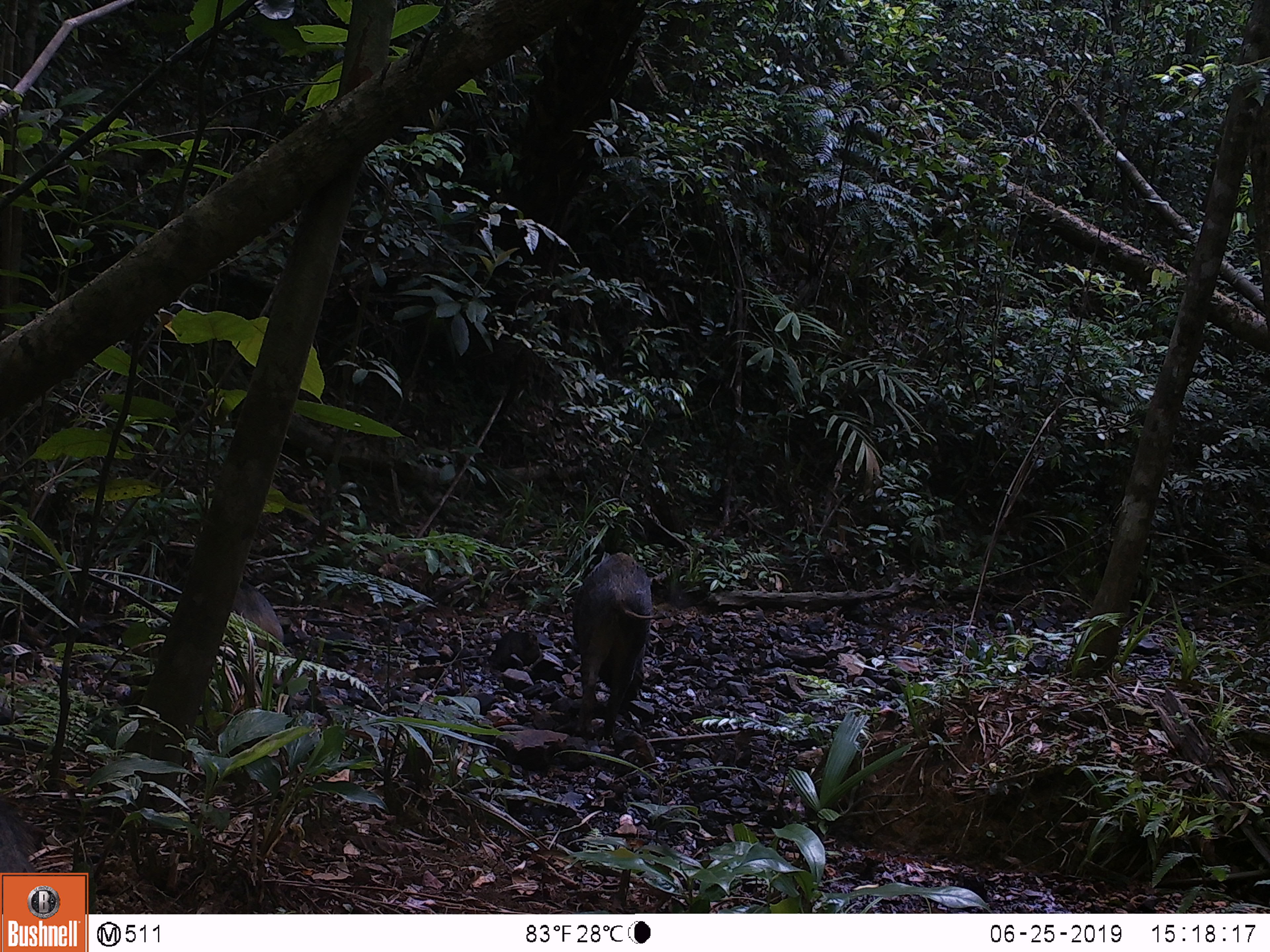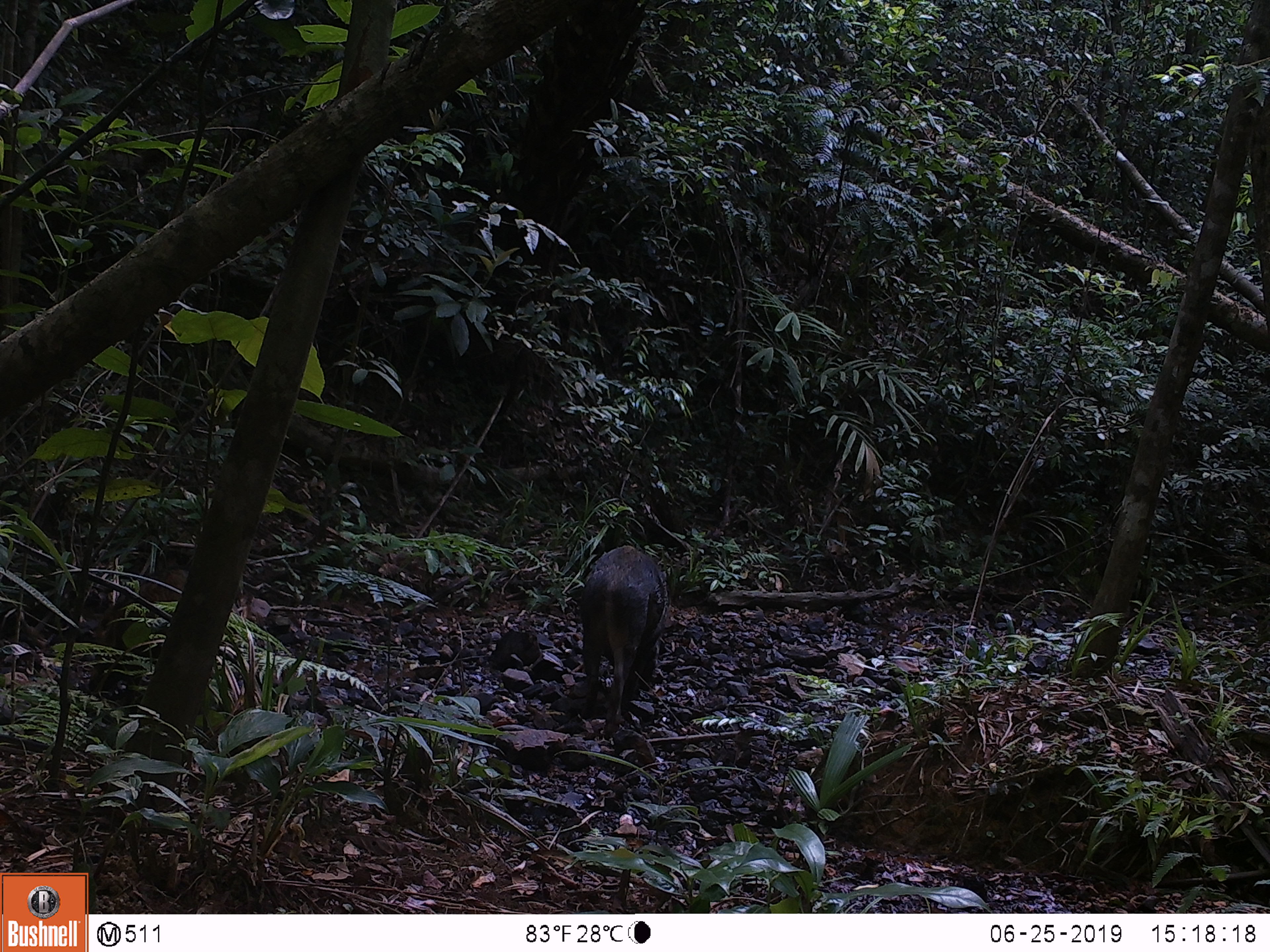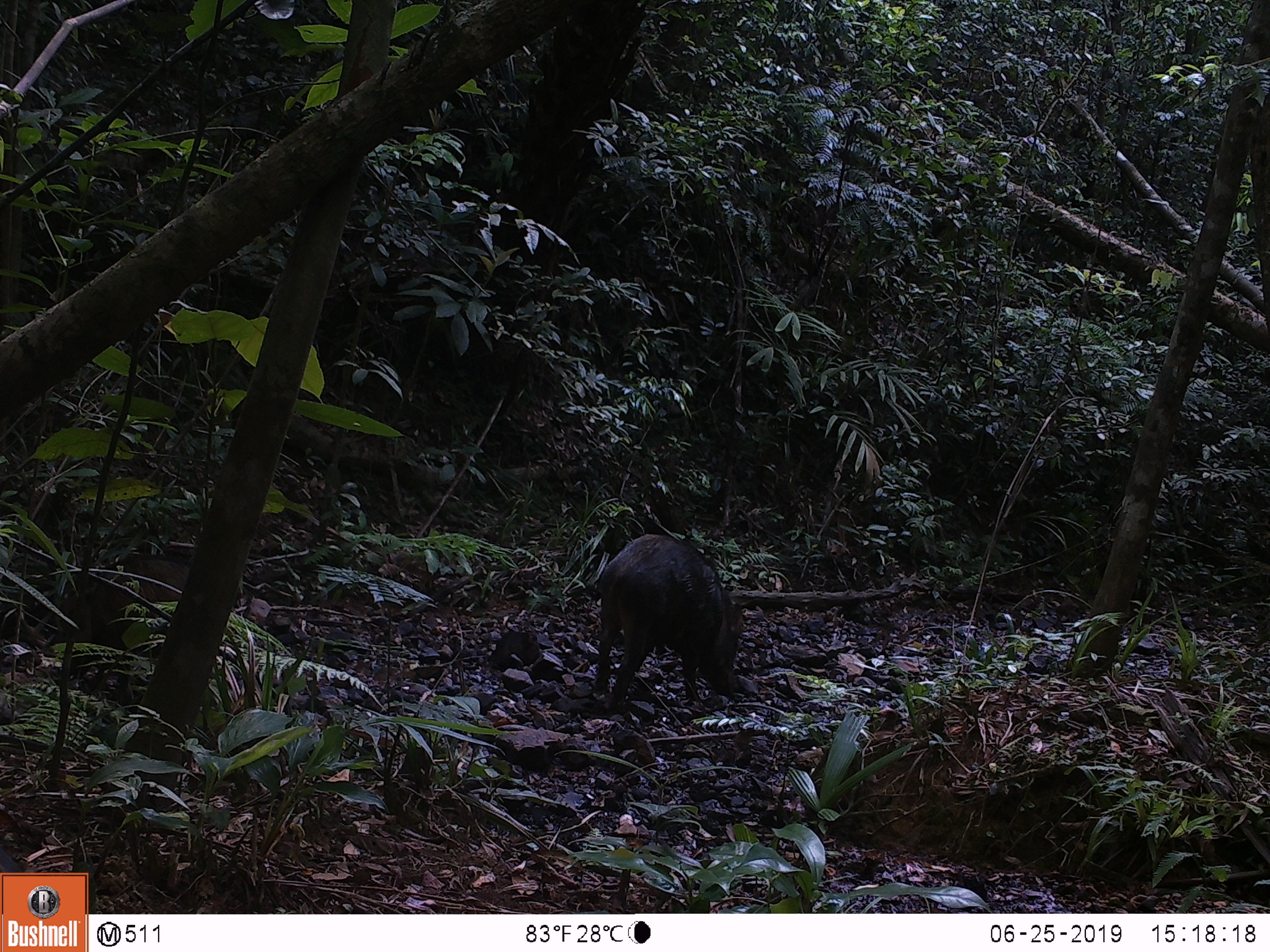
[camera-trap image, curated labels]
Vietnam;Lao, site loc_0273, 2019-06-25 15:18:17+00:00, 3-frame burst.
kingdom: Animalia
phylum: Chordata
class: Mammalia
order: Artiodactyla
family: Suidae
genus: Sus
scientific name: Sus scrofa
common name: eurasian wild pig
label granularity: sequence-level